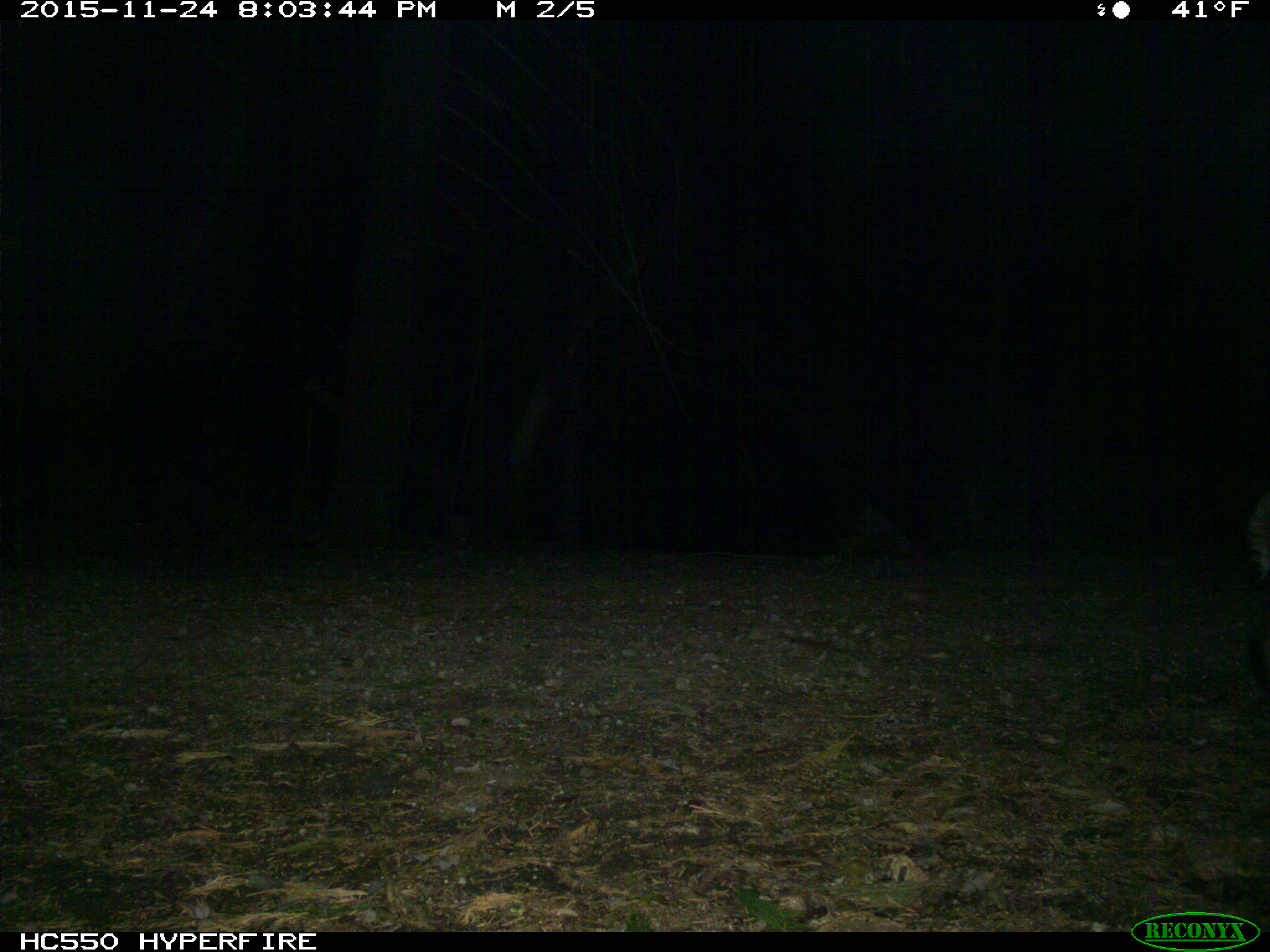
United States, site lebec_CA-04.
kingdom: Animalia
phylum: Chordata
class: Mammalia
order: Carnivora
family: Felidae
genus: Lynx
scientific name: Lynx rufus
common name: bobcat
Lynx rufus (bobcat).